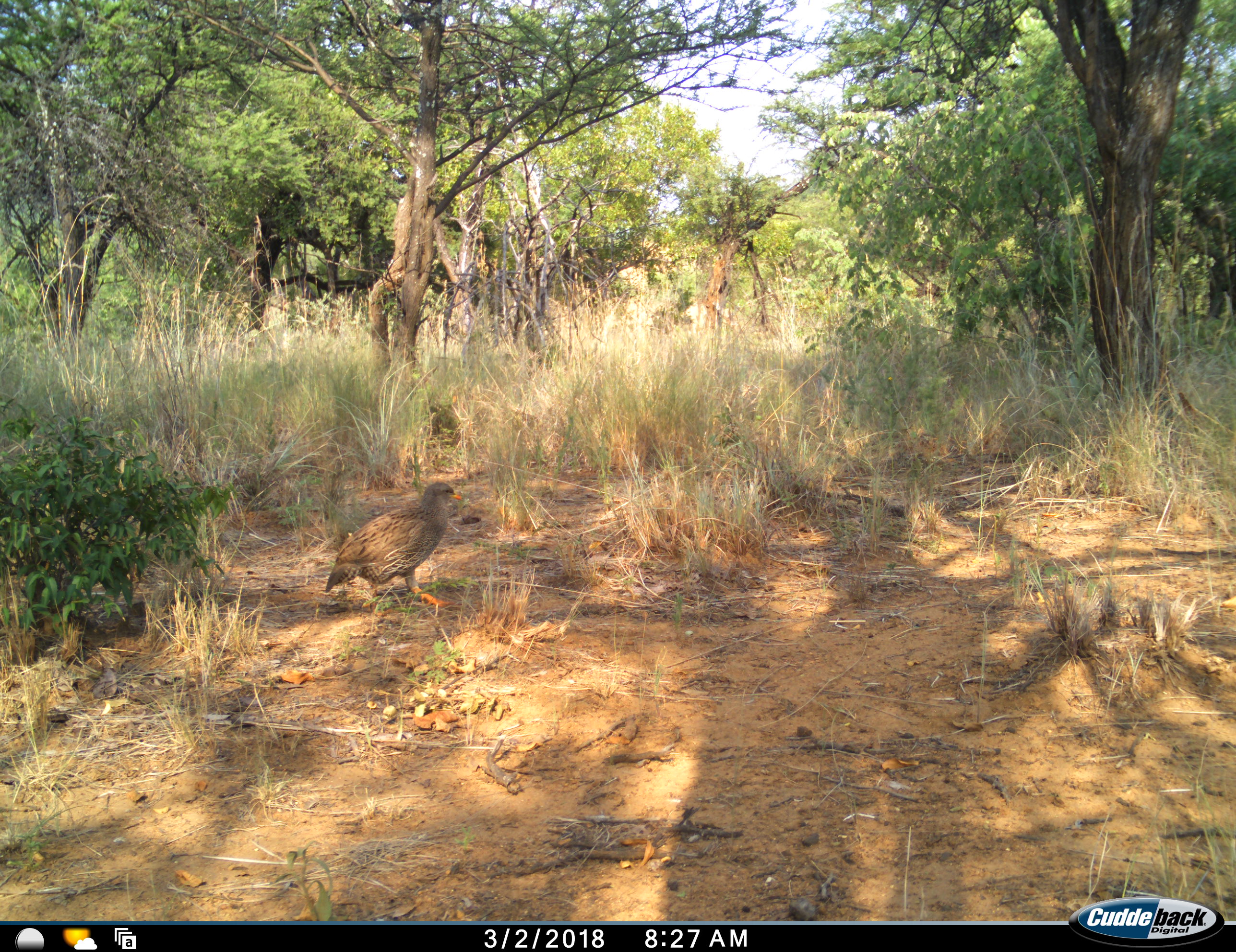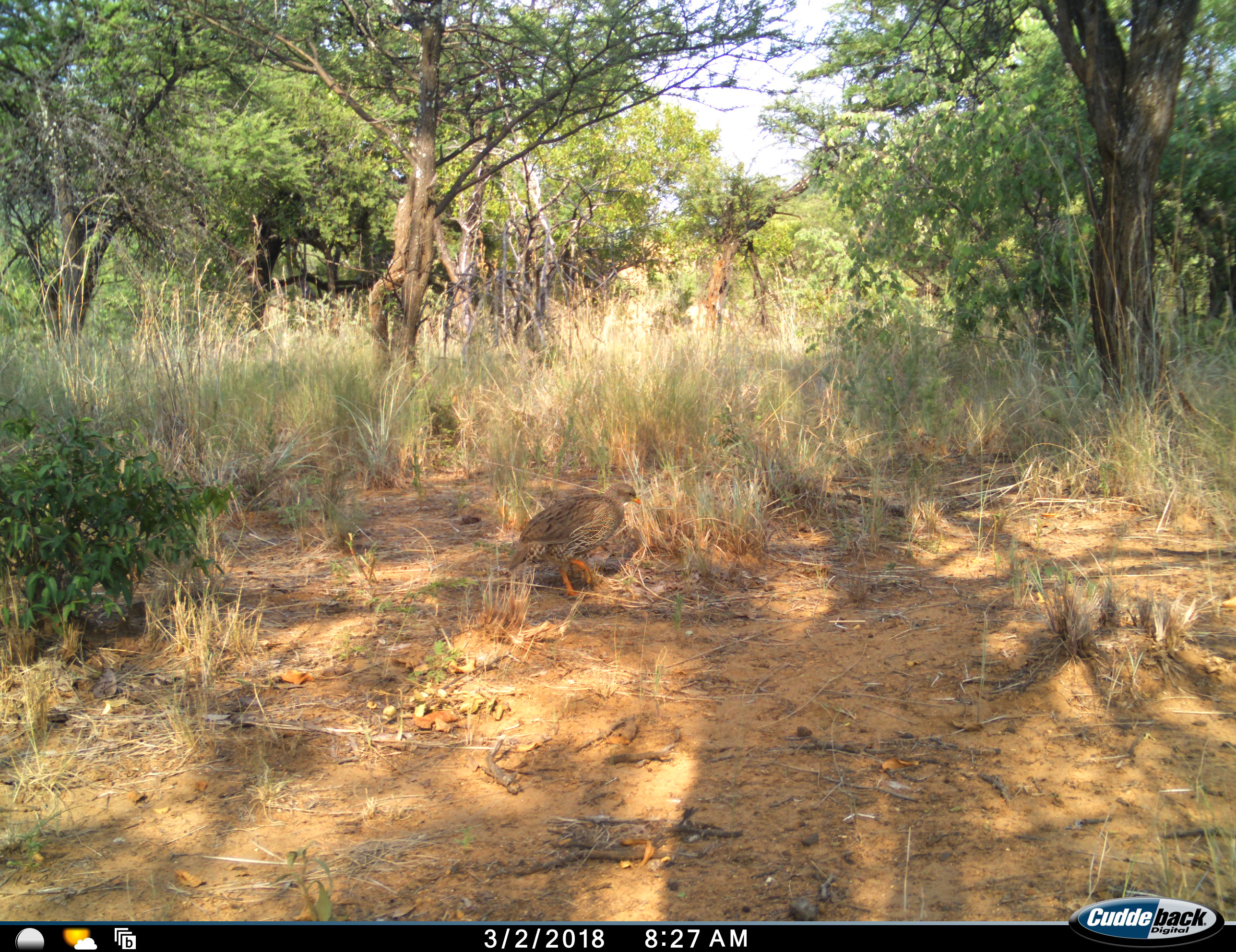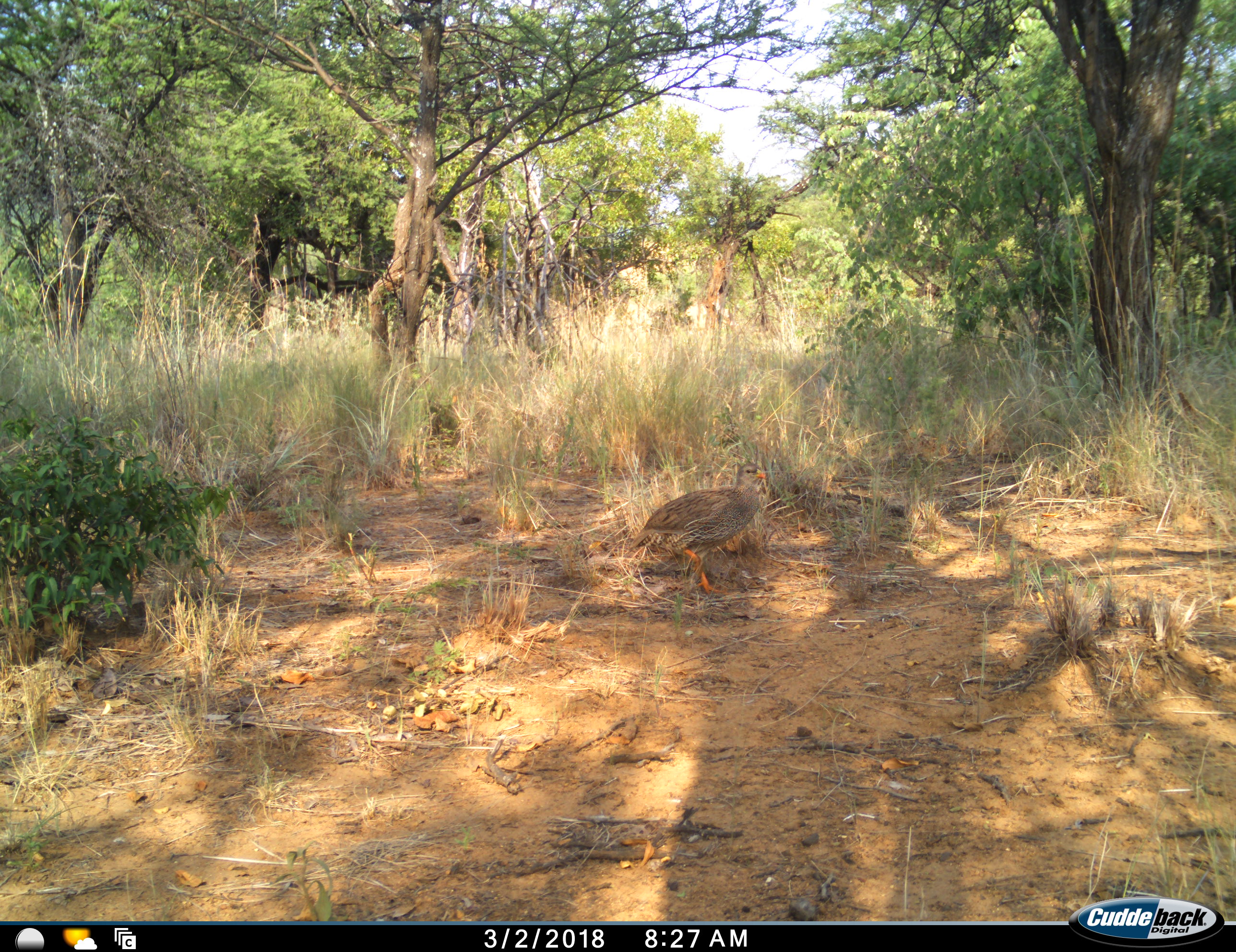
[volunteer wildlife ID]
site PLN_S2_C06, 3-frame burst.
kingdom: Animalia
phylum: Chordata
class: Aves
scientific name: Aves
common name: bird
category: birdother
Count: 1.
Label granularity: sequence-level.